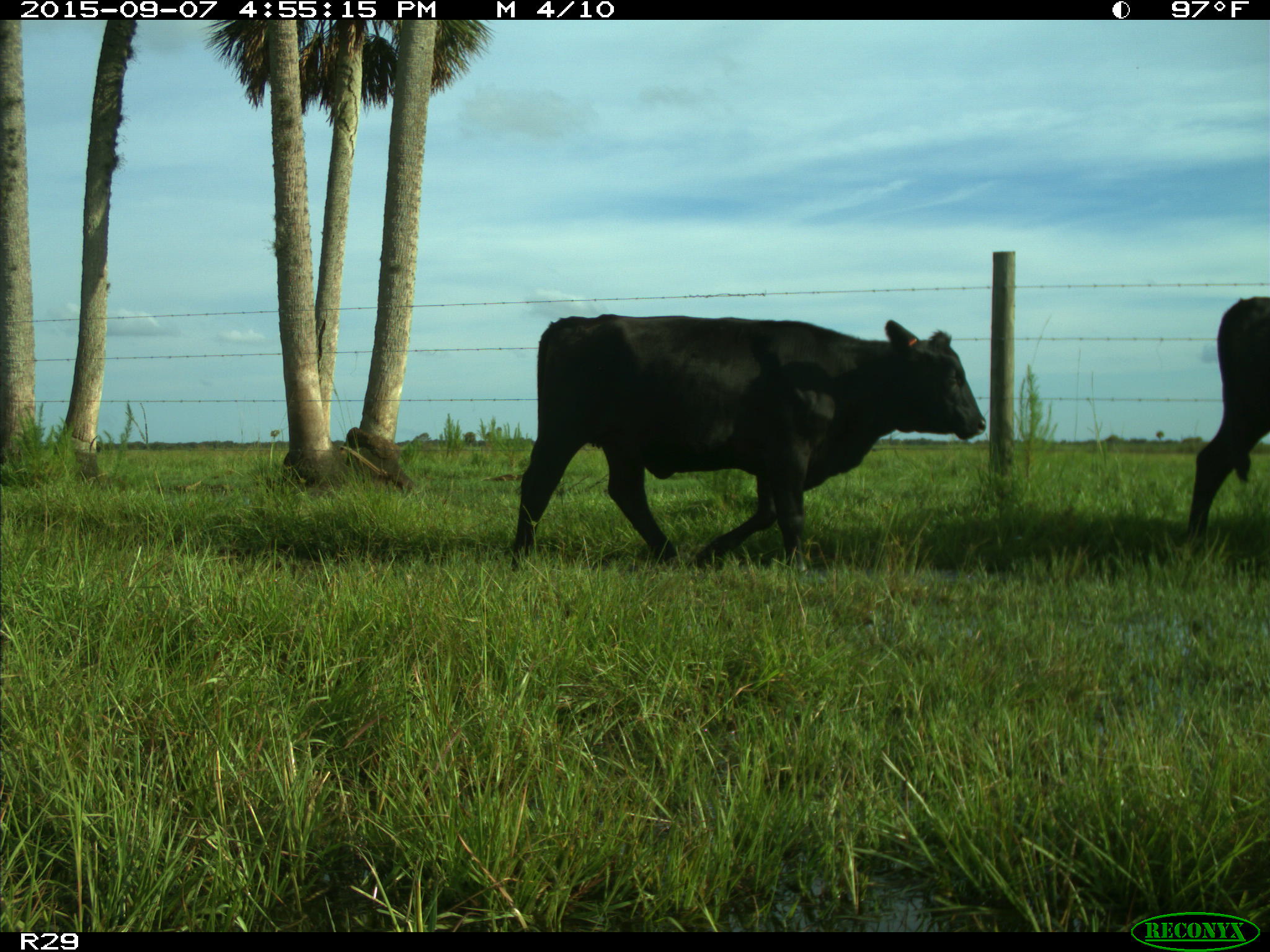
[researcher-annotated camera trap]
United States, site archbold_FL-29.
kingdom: Animalia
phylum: Chordata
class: Mammalia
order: Artiodactyla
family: Bovidae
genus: Bos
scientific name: Bos taurus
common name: domestic cow